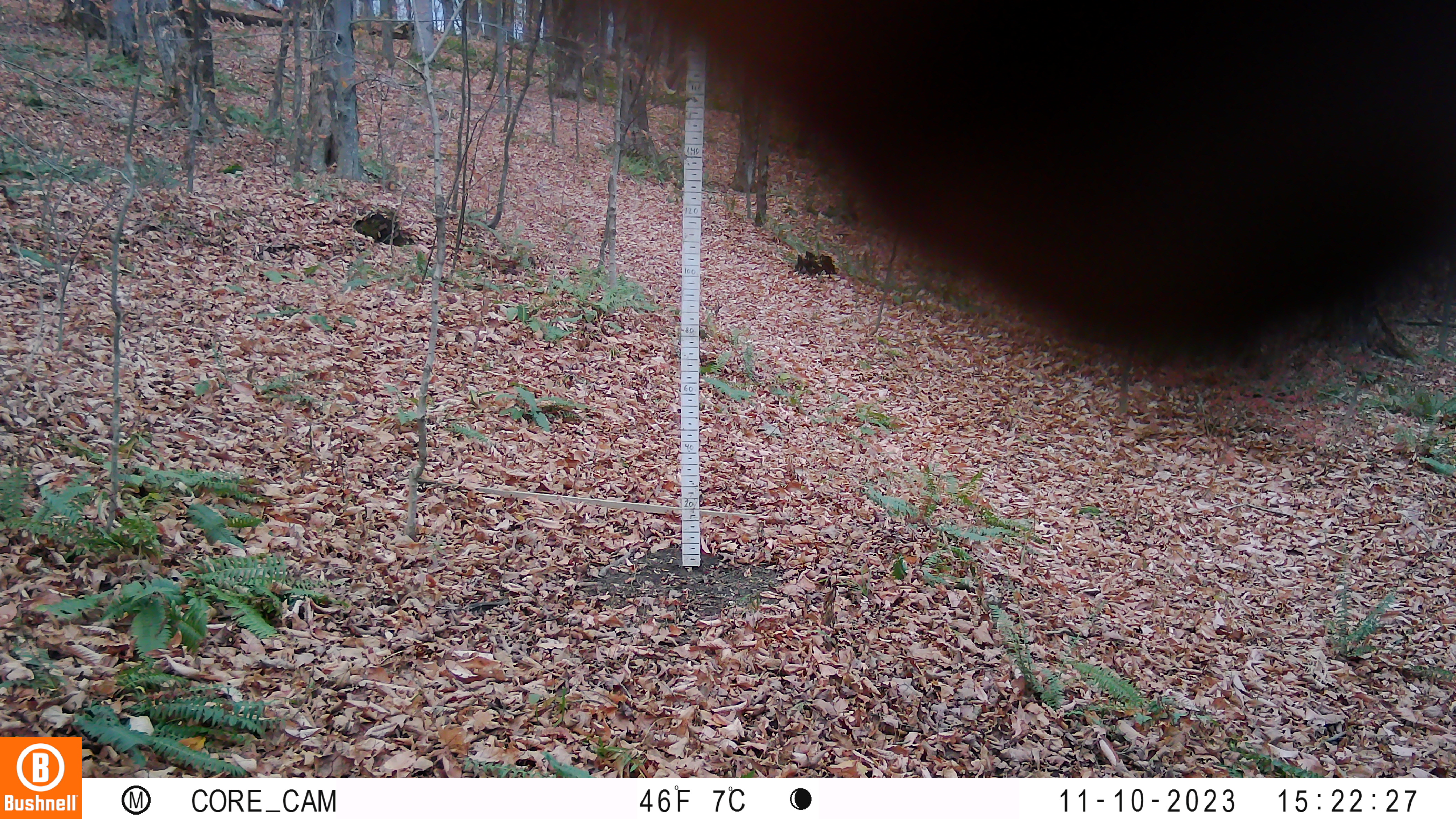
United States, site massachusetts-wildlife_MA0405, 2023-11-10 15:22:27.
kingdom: Animalia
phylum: Chordata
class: Mammalia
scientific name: Mammalia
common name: mammal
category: mammal sp.